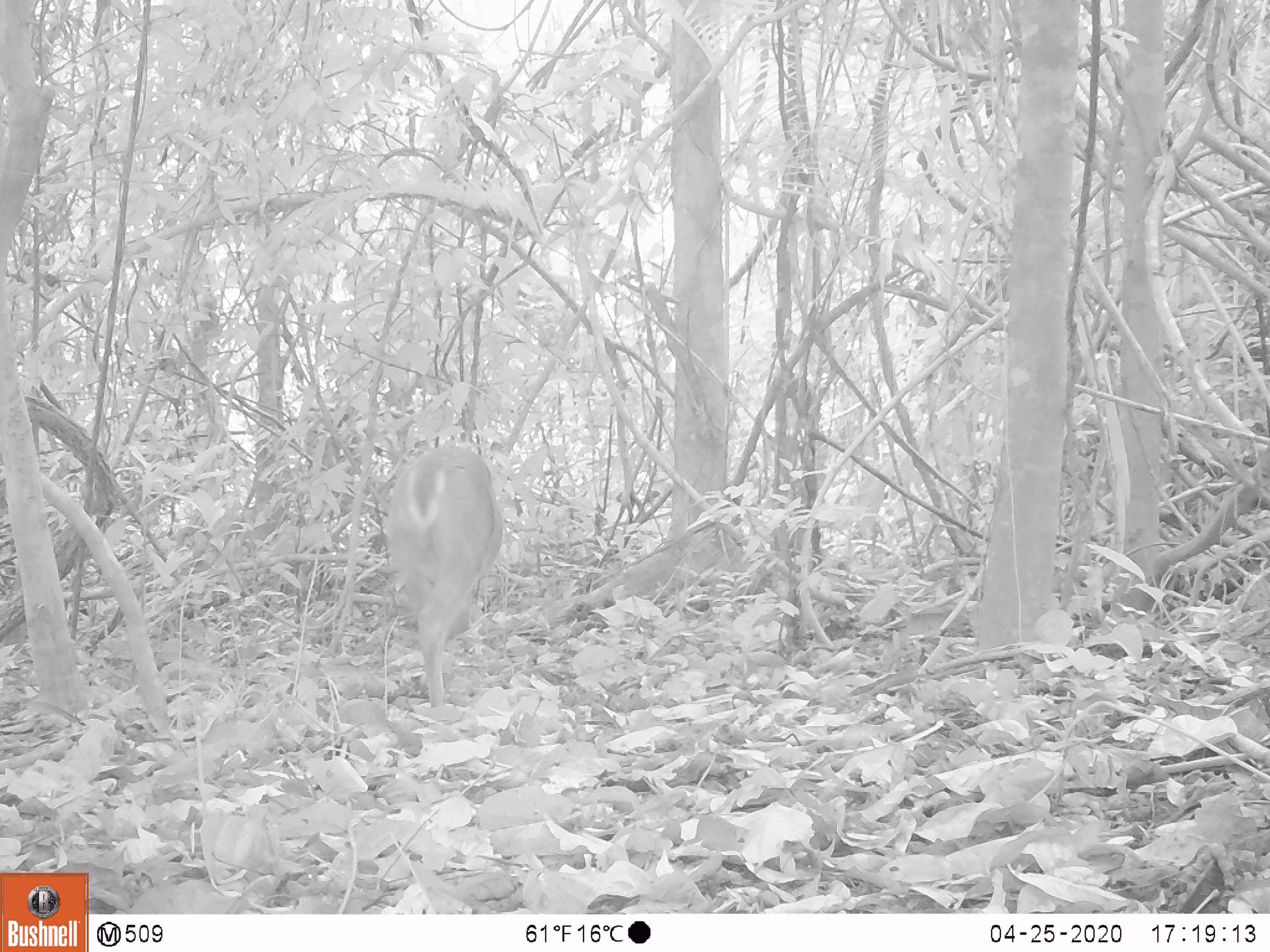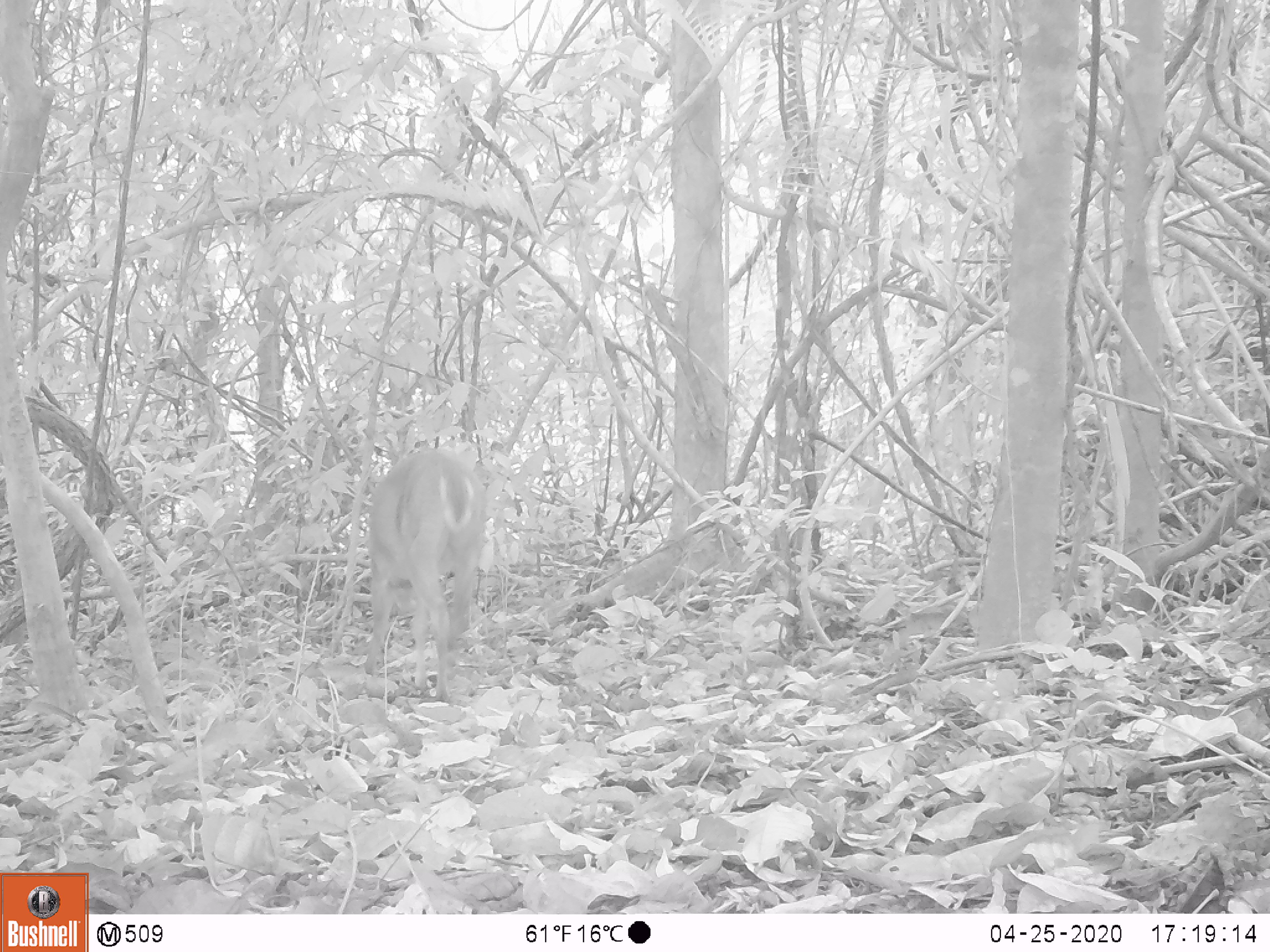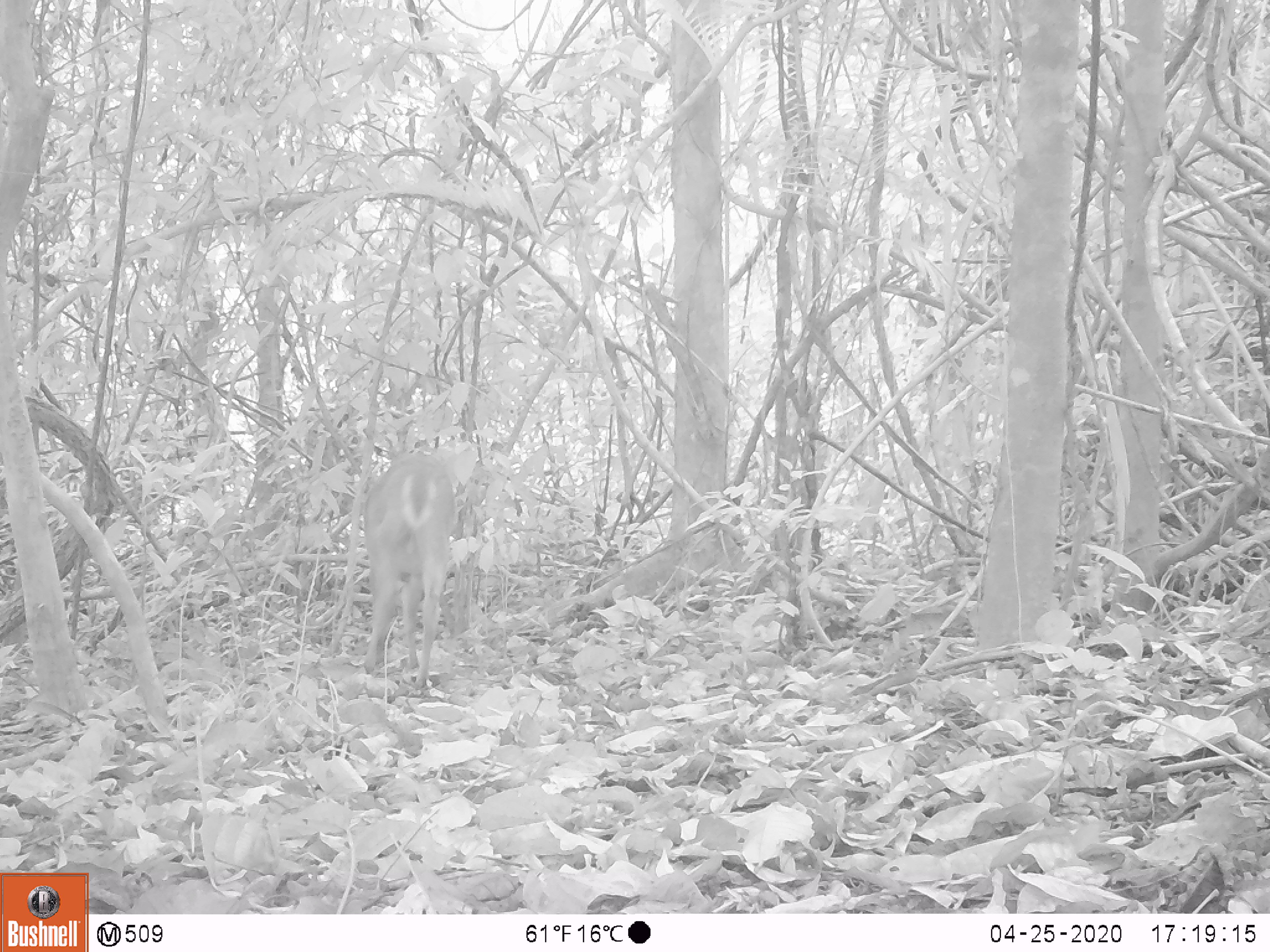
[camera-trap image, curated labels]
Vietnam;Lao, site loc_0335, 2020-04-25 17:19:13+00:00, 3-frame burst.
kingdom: Animalia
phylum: Chordata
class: Mammalia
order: Artiodactyla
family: Cervidae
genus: Muntiacus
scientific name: Muntiacus vuquangensis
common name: large-antlered muntjac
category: large antlered muntjac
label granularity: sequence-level